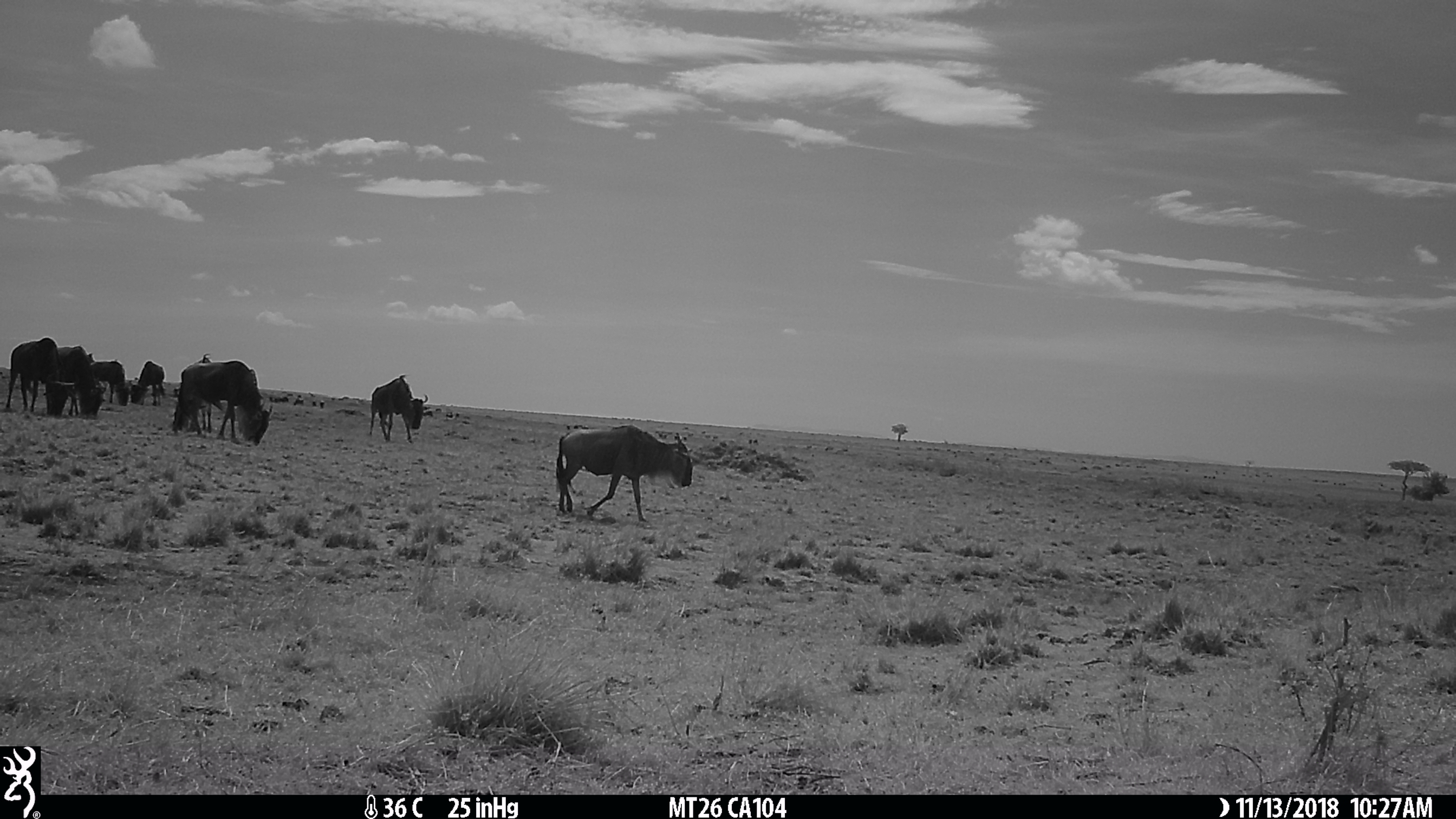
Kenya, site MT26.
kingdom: Animalia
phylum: Chordata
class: Mammalia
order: Artiodactyla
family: Bovidae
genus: Connochaetes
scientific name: Connochaetes taurinus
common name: blue wildebeest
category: wildebeest